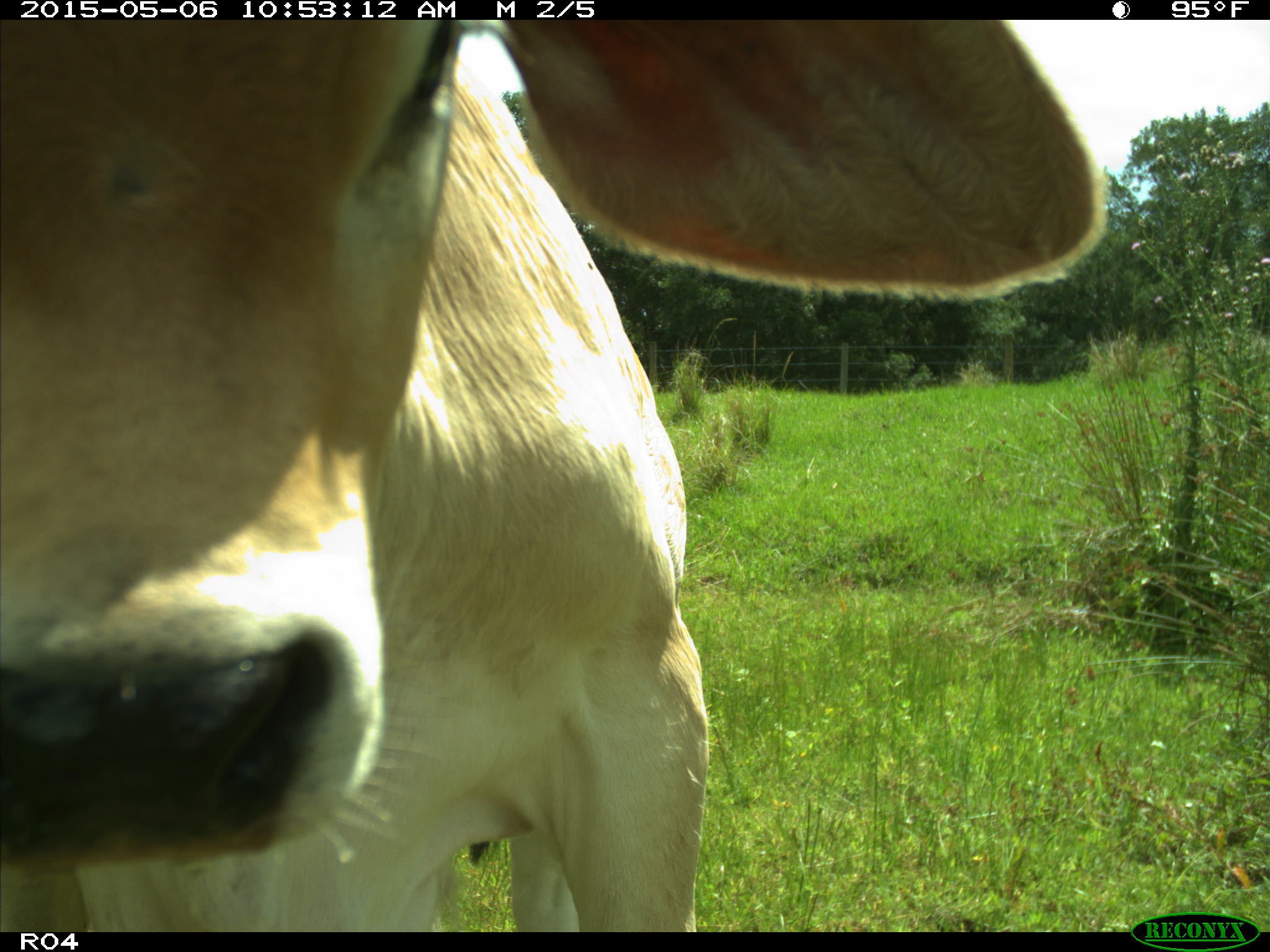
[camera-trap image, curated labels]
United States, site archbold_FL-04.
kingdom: Animalia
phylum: Chordata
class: Mammalia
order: Artiodactyla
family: Bovidae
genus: Bos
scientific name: Bos taurus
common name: domestic cow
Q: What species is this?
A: Bos taurus (domestic cow).